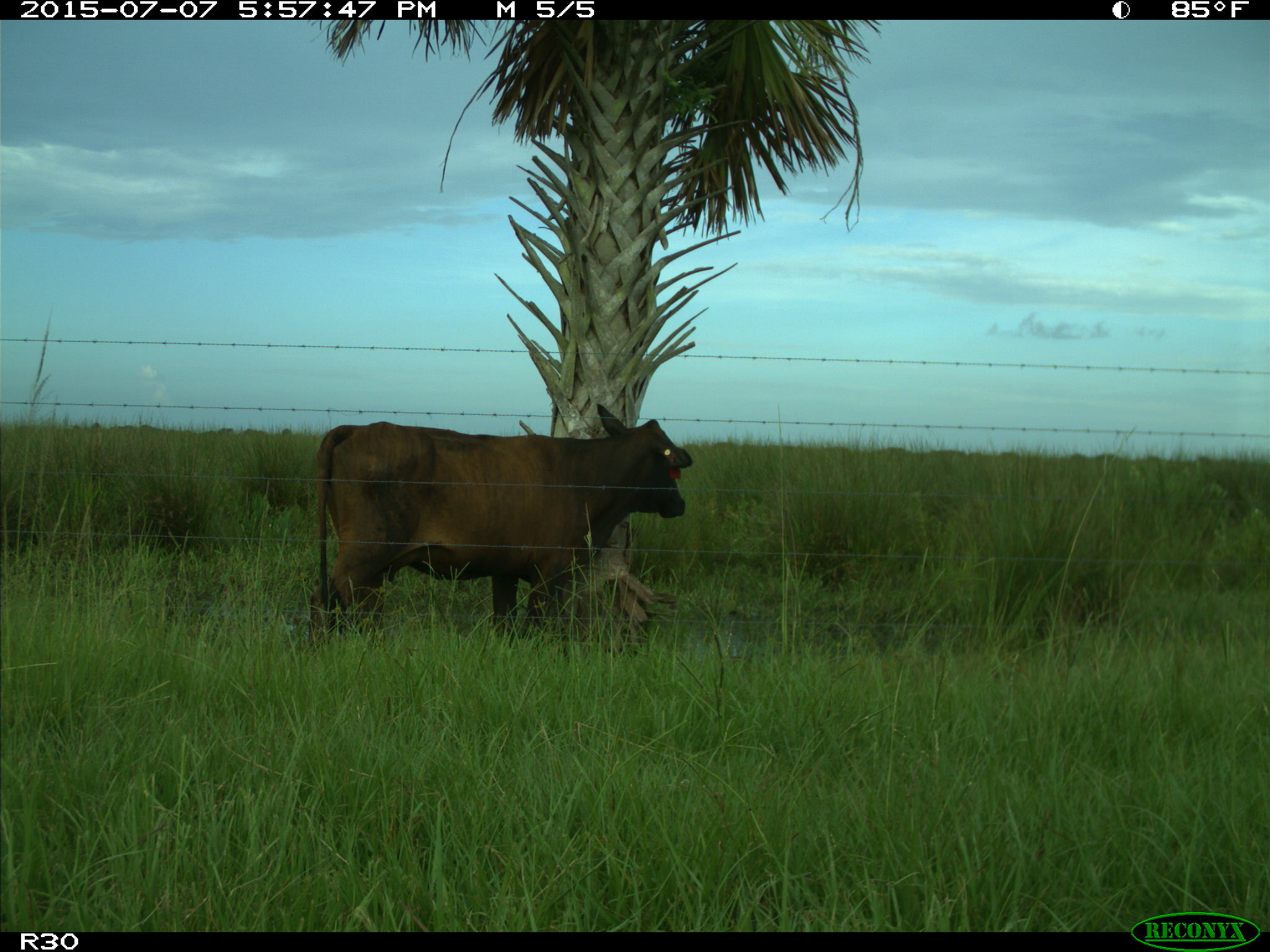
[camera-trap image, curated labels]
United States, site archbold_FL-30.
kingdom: Animalia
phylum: Chordata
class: Mammalia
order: Artiodactyla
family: Bovidae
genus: Bos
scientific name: Bos taurus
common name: domestic cow